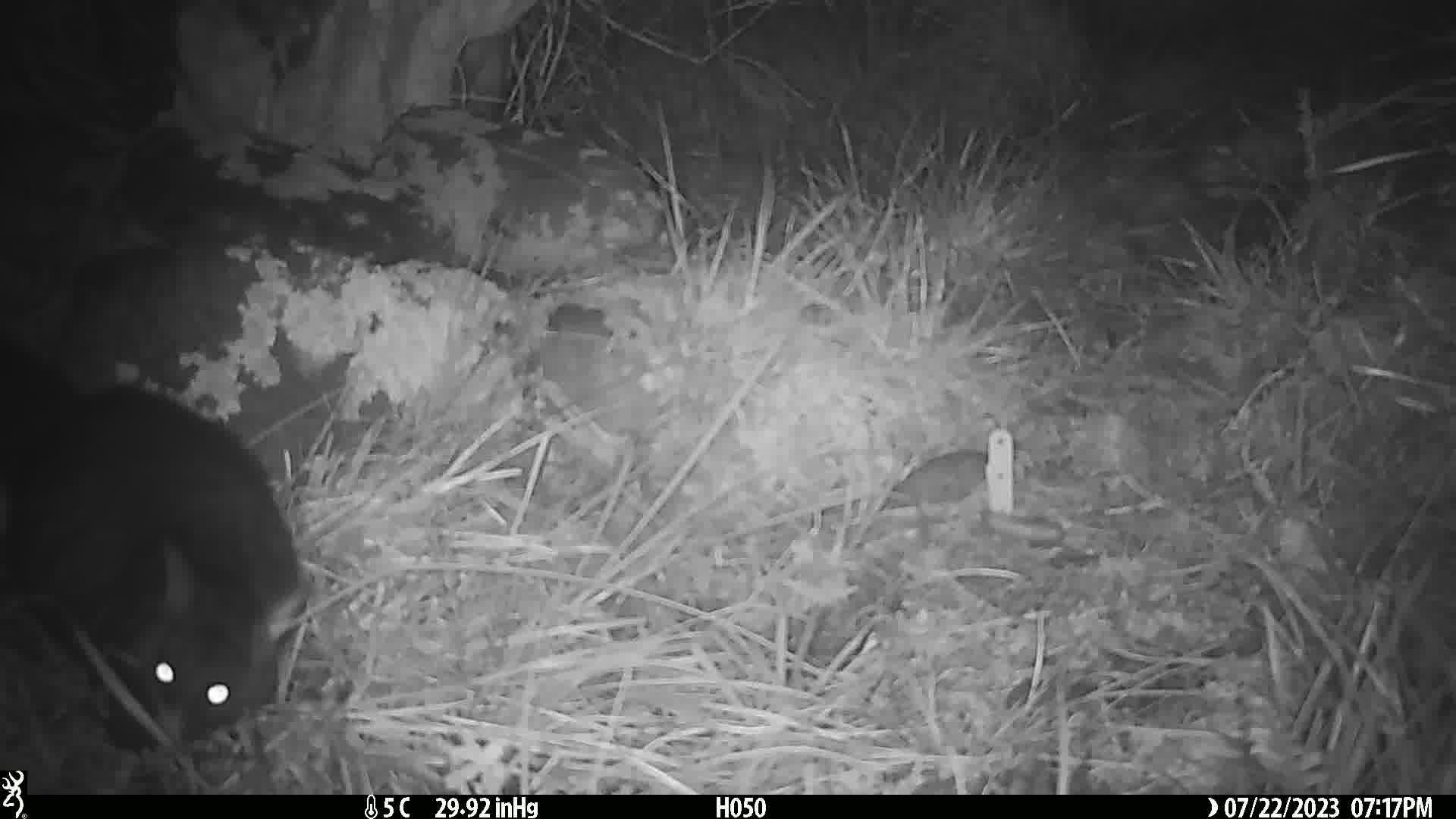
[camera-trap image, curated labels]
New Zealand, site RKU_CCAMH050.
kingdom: Animalia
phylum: Chordata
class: Mammalia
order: Diprotodontia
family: Phalangeridae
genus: Trichosurus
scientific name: Trichosurus vulpecula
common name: common brushtail possum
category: possum